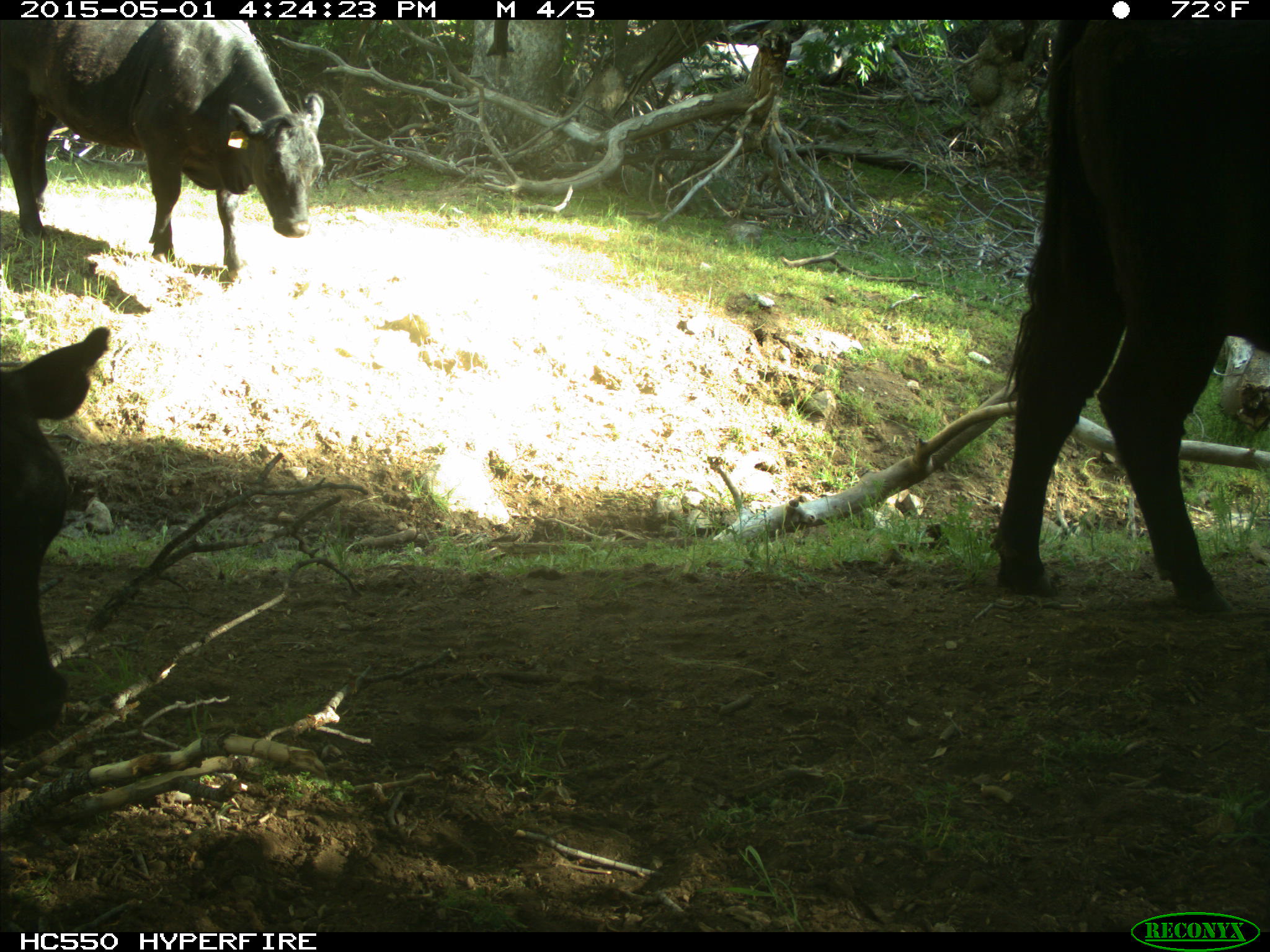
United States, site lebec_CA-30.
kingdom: Animalia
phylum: Chordata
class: Mammalia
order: Artiodactyla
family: Bovidae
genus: Bos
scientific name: Bos taurus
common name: domestic cow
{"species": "Bos taurus (domestic cow)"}